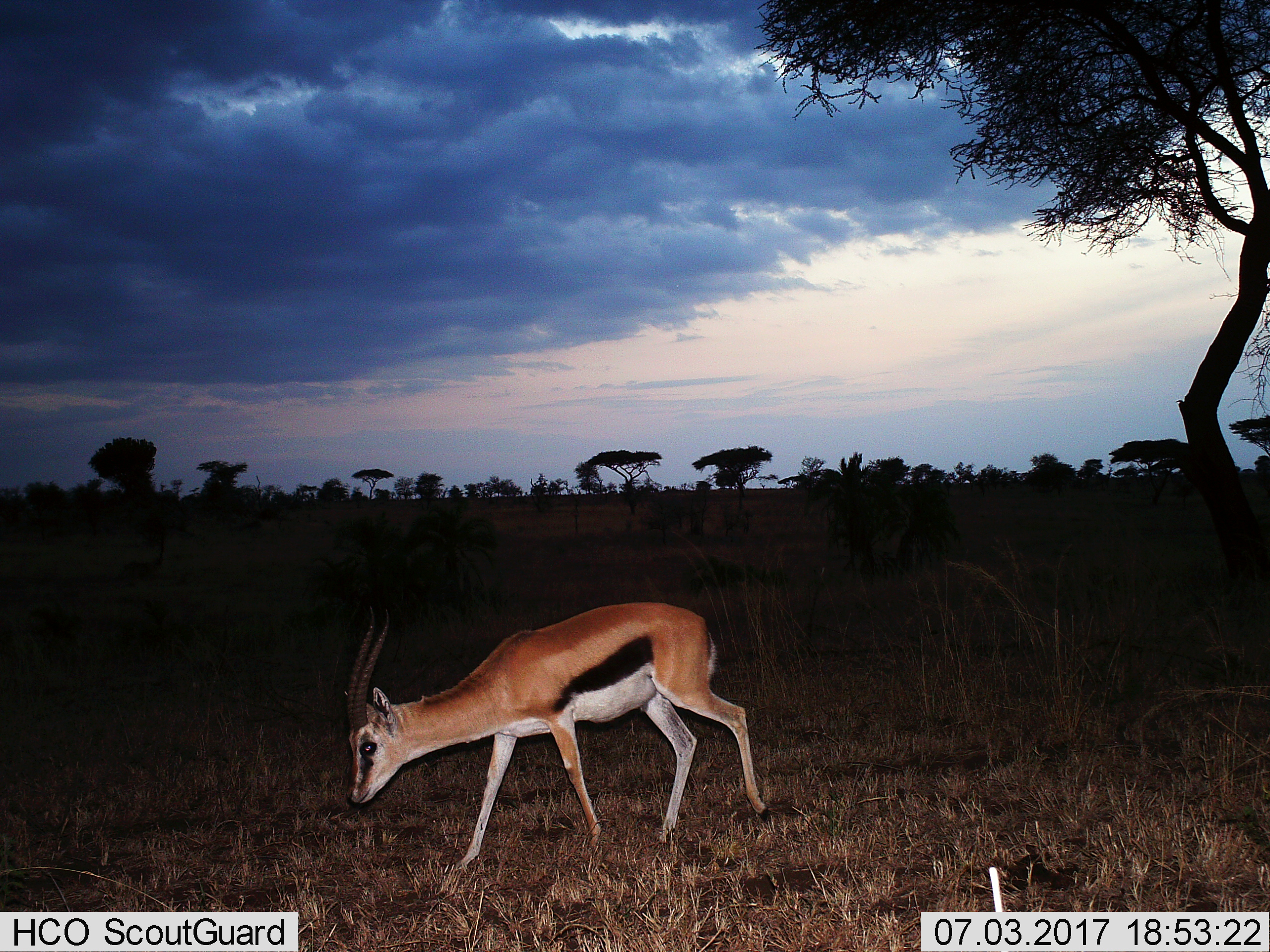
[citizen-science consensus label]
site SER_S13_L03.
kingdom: Animalia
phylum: Chordata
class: Mammalia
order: Artiodactyla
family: Bovidae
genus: Eudorcas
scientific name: Eudorcas thomsonii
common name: thomson's gazelle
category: gazellethomsons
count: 1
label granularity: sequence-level